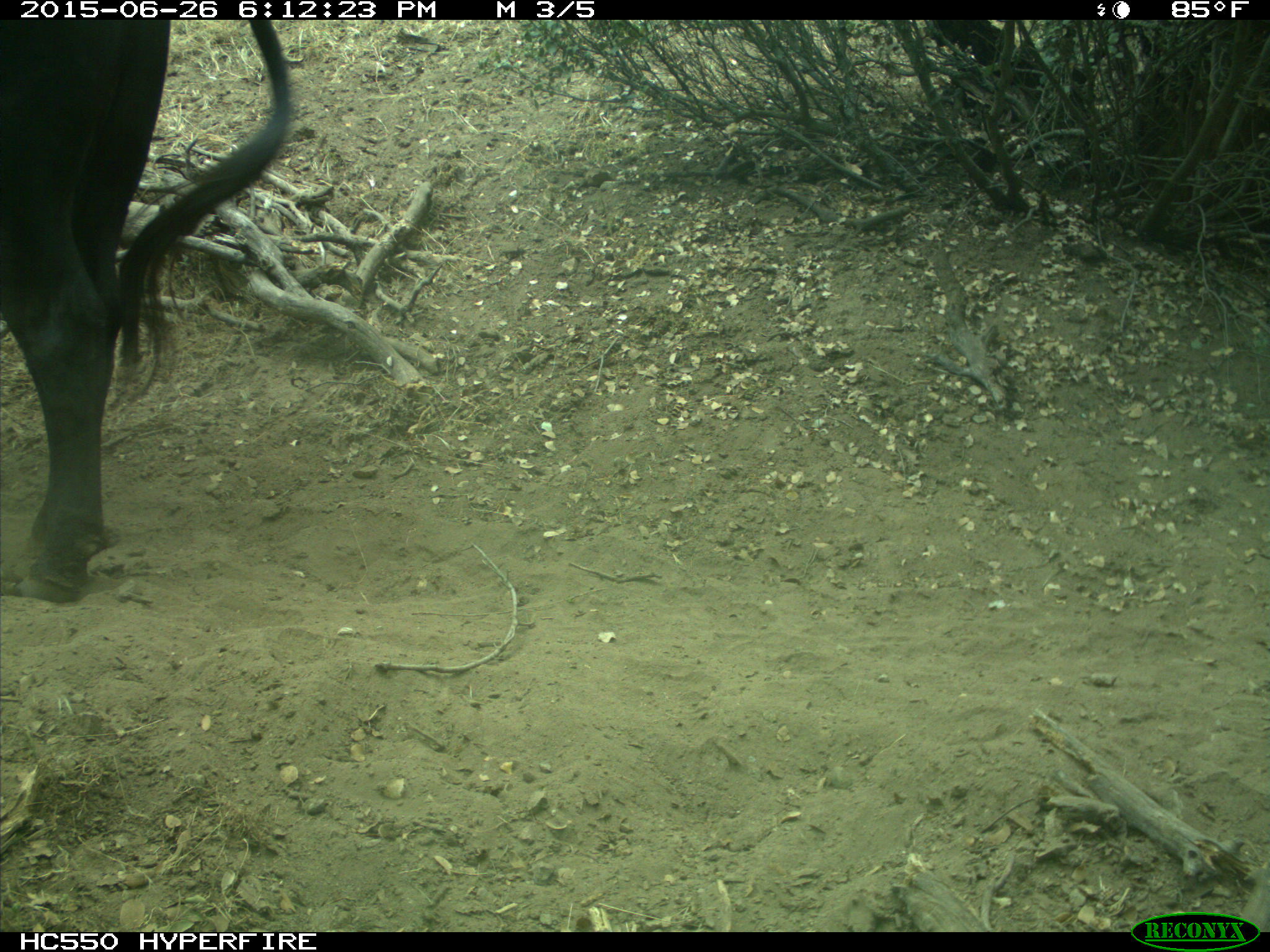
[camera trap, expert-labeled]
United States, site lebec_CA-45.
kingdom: Animalia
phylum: Chordata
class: Mammalia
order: Artiodactyla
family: Bovidae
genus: Bos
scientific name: Bos taurus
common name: domestic cow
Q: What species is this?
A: Bos taurus (domestic cow).